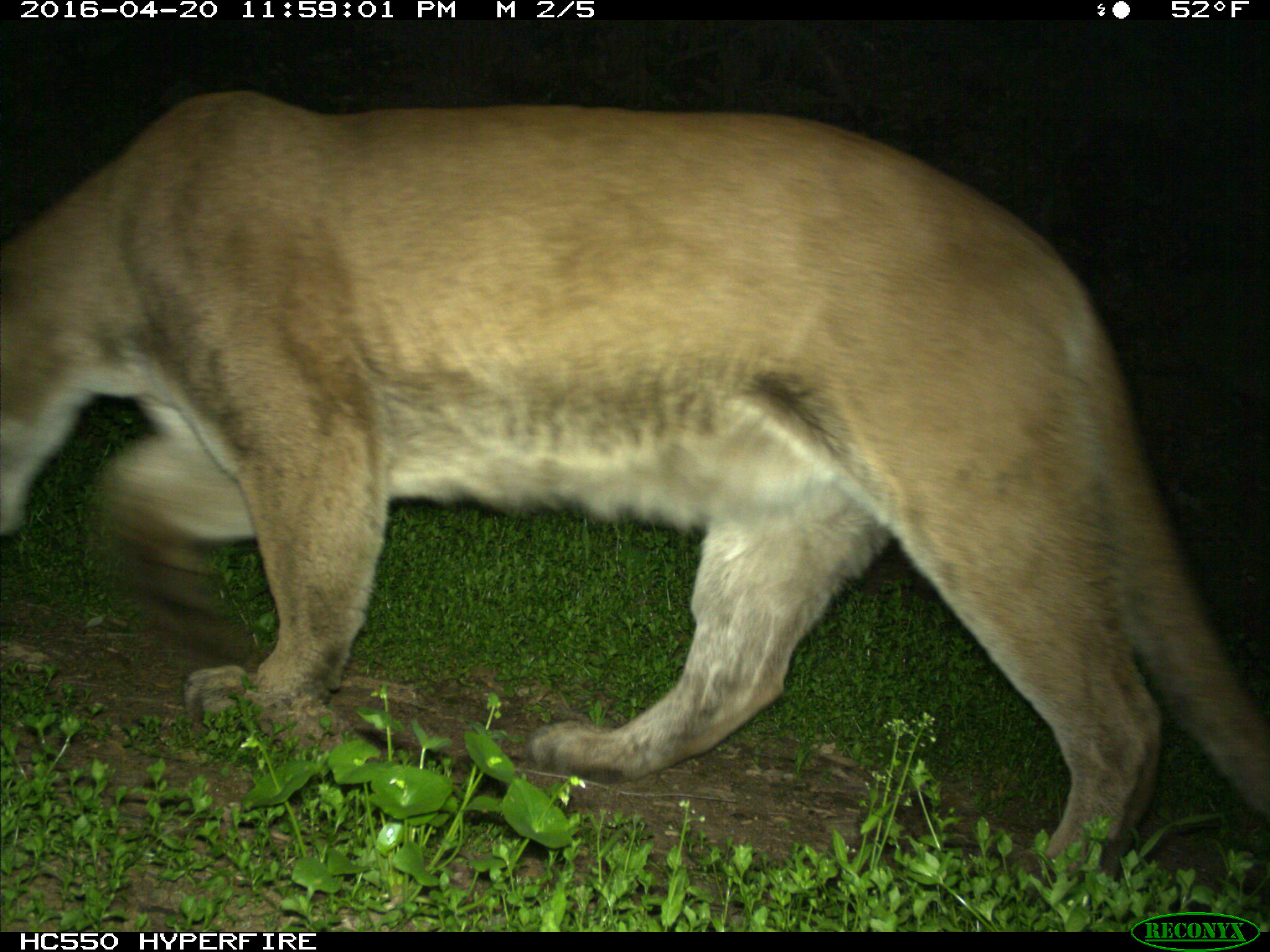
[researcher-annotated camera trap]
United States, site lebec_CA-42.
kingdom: Animalia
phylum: Chordata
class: Mammalia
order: Carnivora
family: Felidae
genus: Puma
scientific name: Puma concolor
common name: mountain lion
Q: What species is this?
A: Puma concolor (mountain lion).